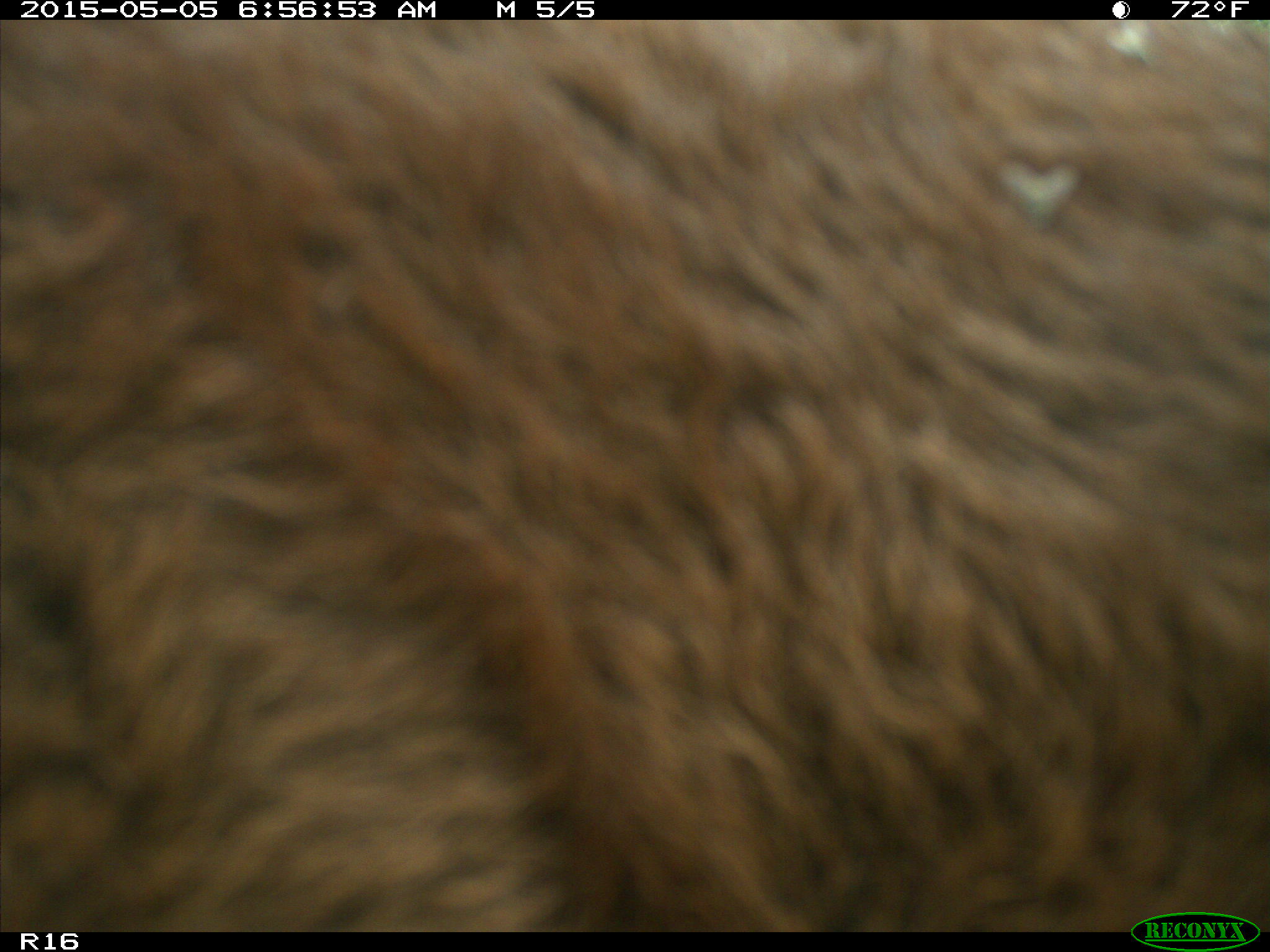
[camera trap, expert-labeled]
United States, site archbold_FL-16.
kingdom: Animalia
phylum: Chordata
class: Mammalia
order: Artiodactyla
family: Bovidae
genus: Bos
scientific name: Bos taurus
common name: domestic cow